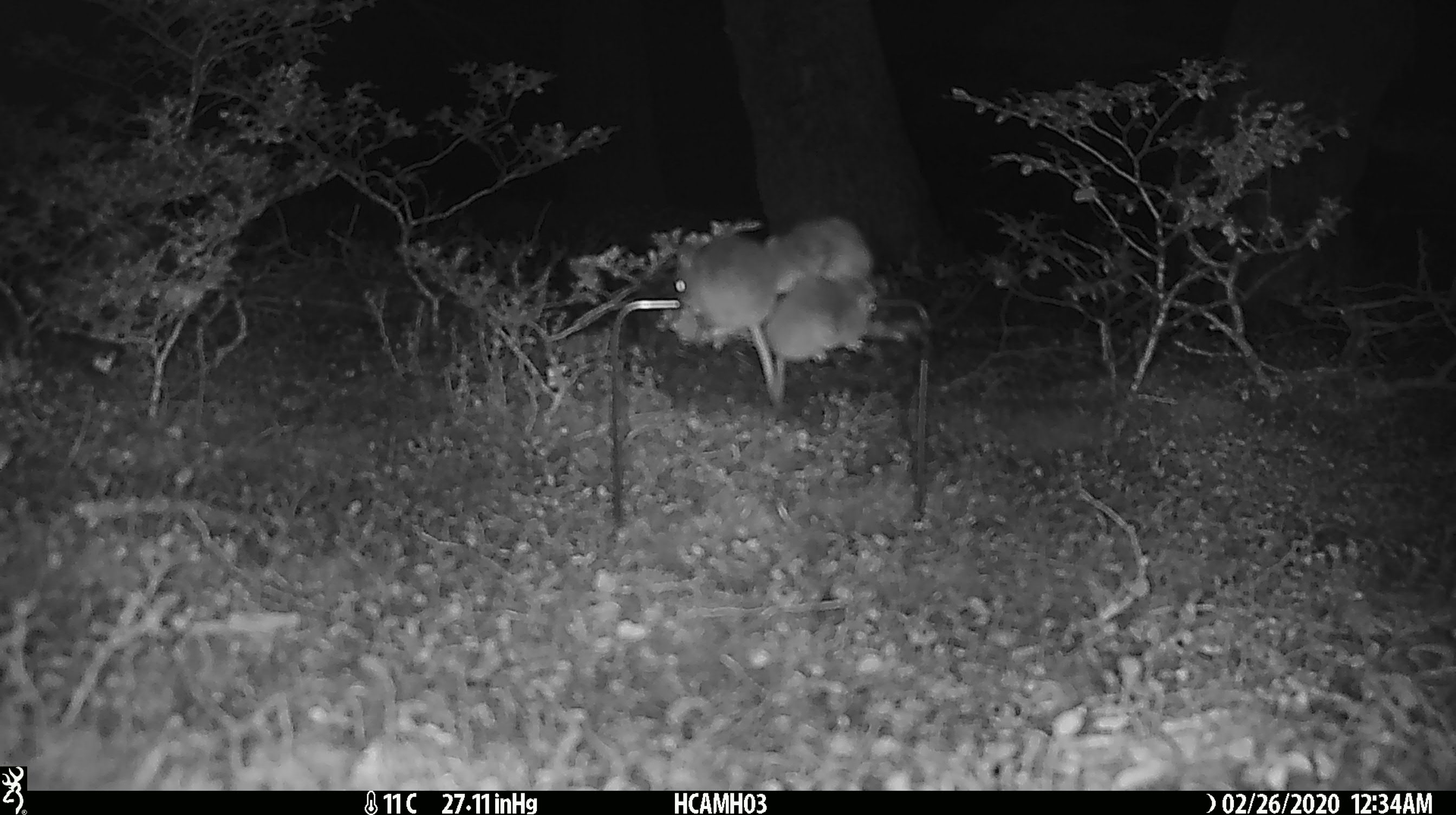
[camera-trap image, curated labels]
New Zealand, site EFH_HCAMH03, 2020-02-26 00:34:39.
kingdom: Animalia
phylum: Chordata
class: Mammalia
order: Rodentia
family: Muridae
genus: Mus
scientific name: Mus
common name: mouse